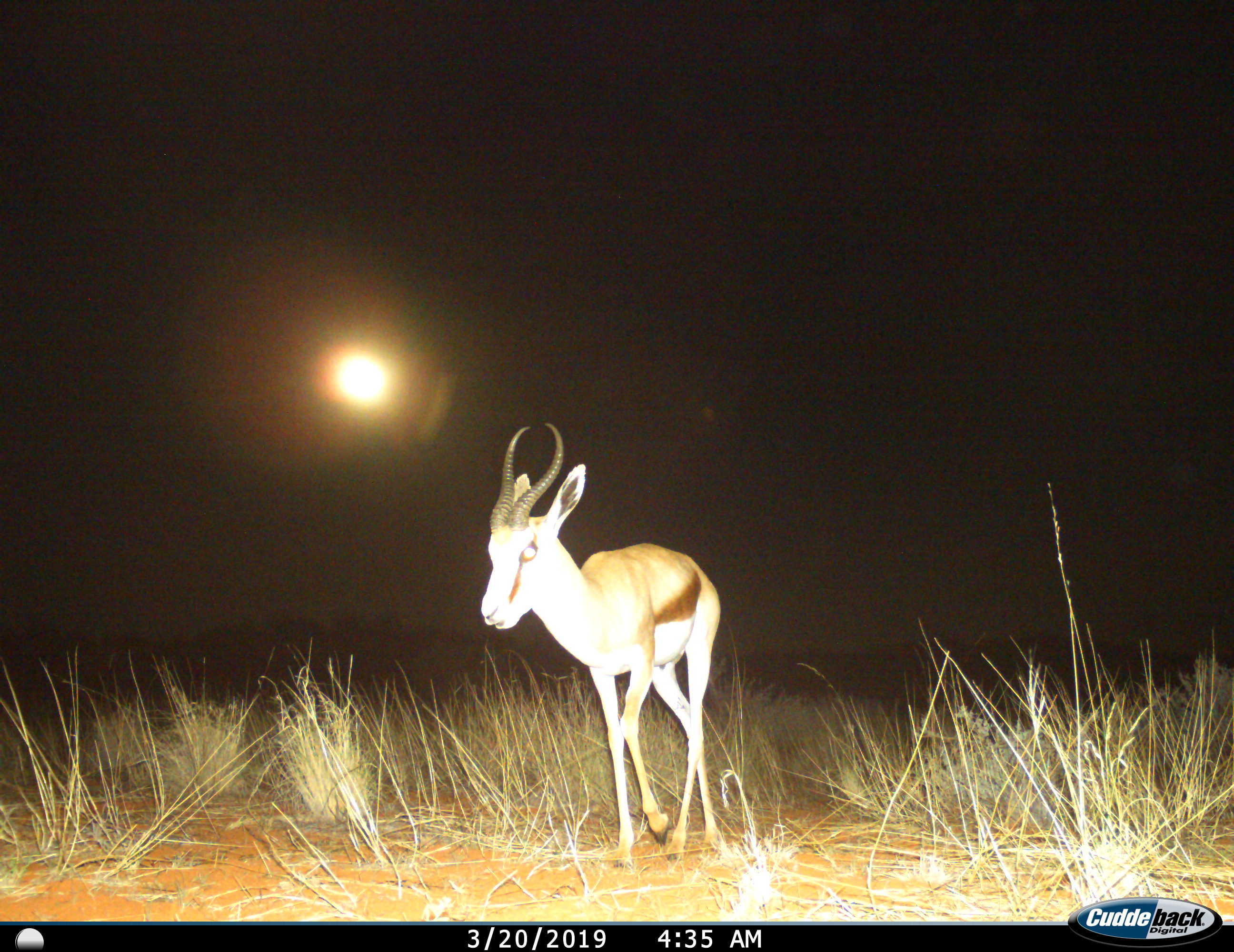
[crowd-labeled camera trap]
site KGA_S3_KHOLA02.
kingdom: Animalia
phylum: Chordata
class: Mammalia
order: Artiodactyla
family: Bovidae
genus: Antidorcas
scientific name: Antidorcas marsupialis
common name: springbok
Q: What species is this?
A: Springbok (Antidorcas marsupialis).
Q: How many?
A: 1.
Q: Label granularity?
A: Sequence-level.